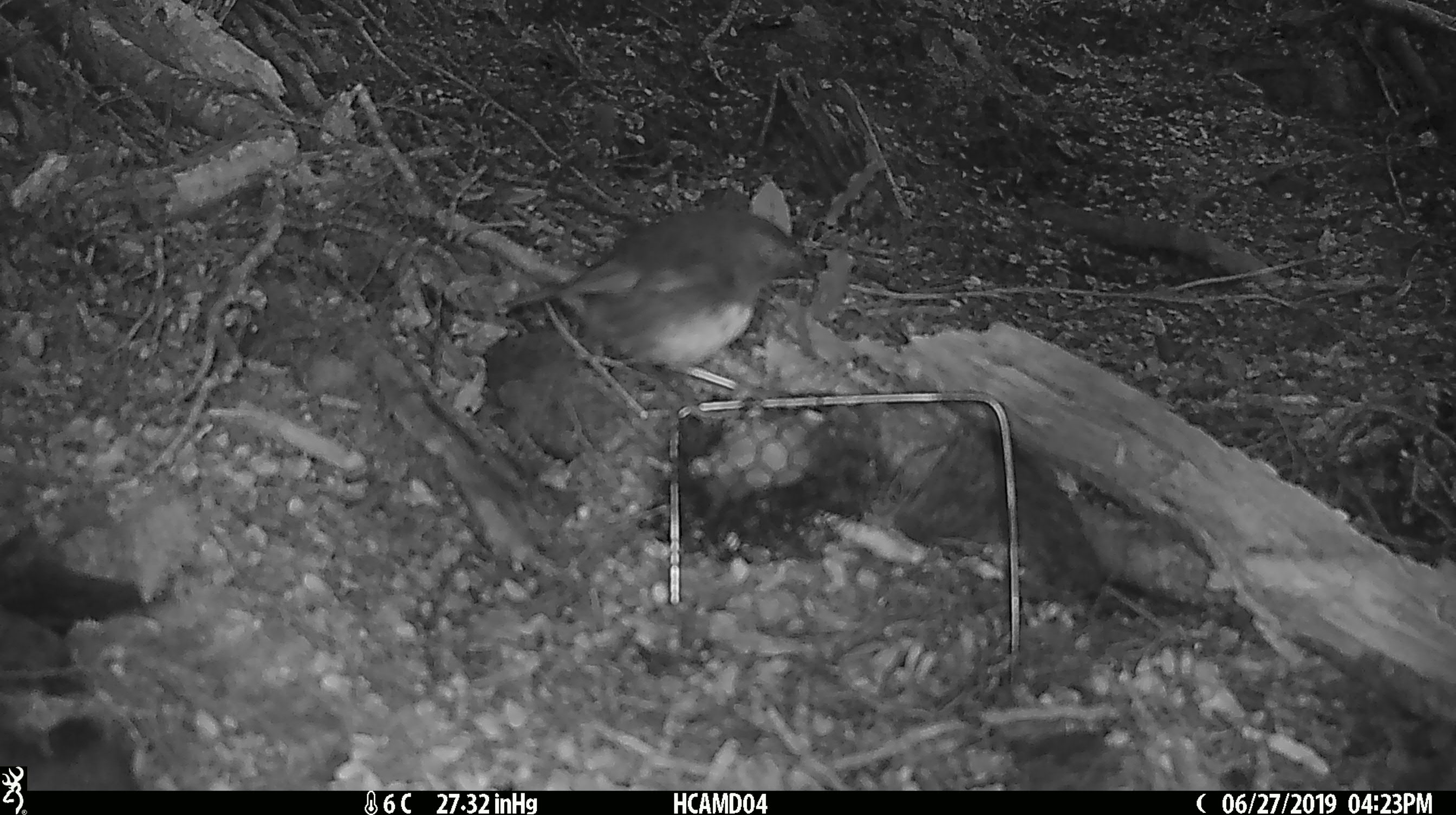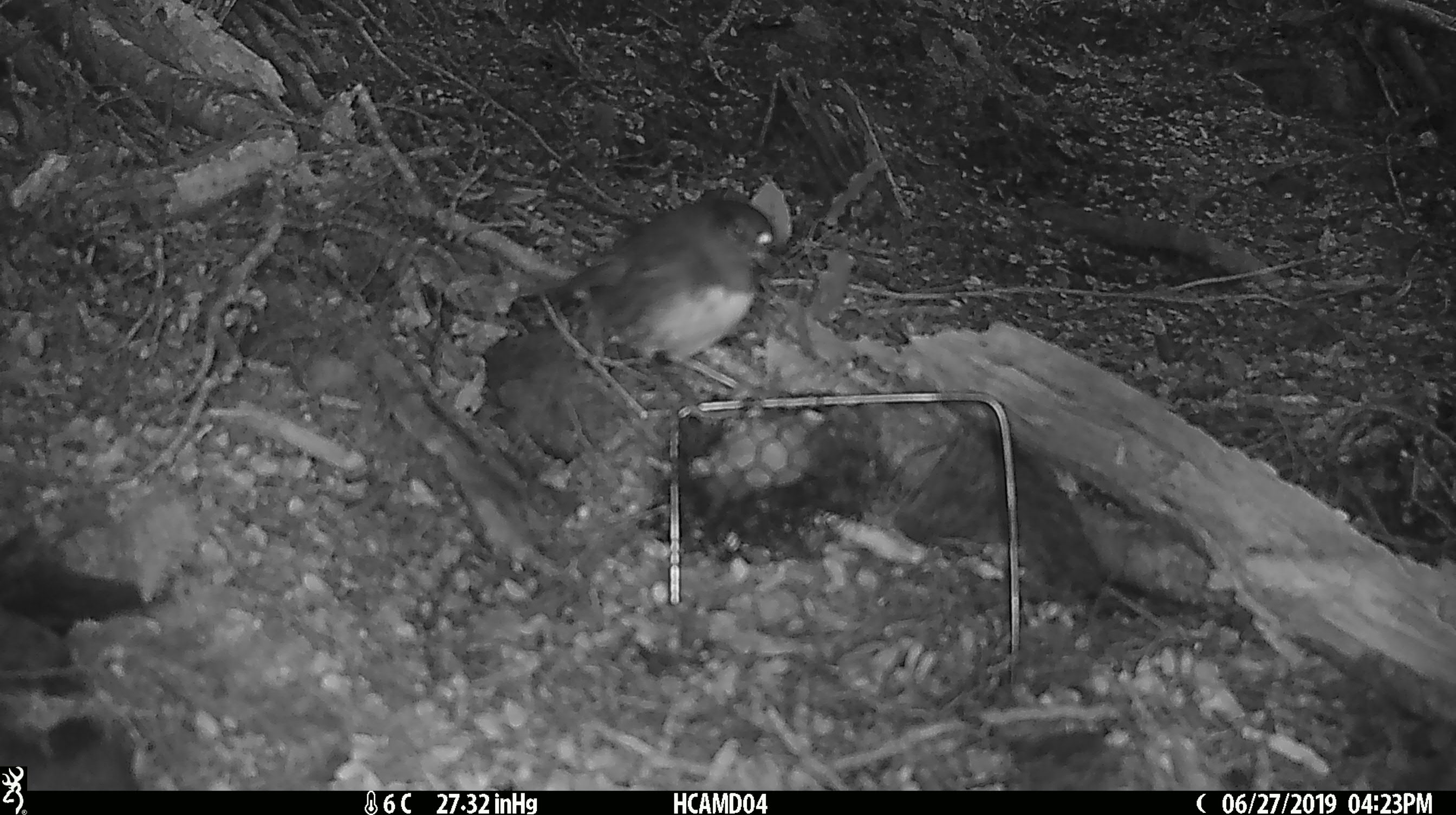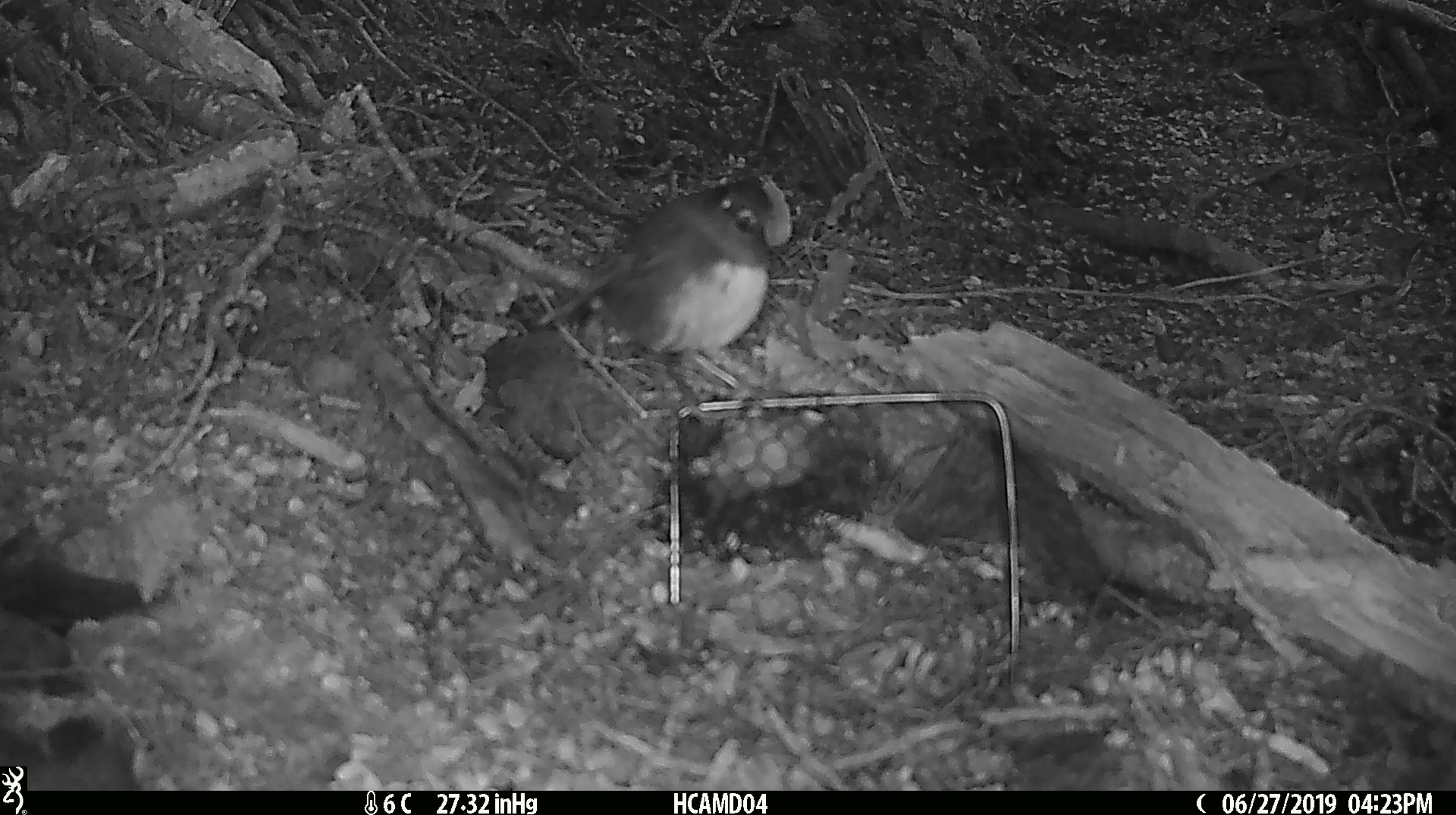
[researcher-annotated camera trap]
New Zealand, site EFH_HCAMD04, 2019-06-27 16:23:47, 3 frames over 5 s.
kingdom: Animalia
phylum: Chordata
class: Aves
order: Passeriformes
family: Petroicidae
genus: Petroica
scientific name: Petroica australis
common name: new zealand robin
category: robin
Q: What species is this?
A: Robin (new zealand robin) (Petroica australis).